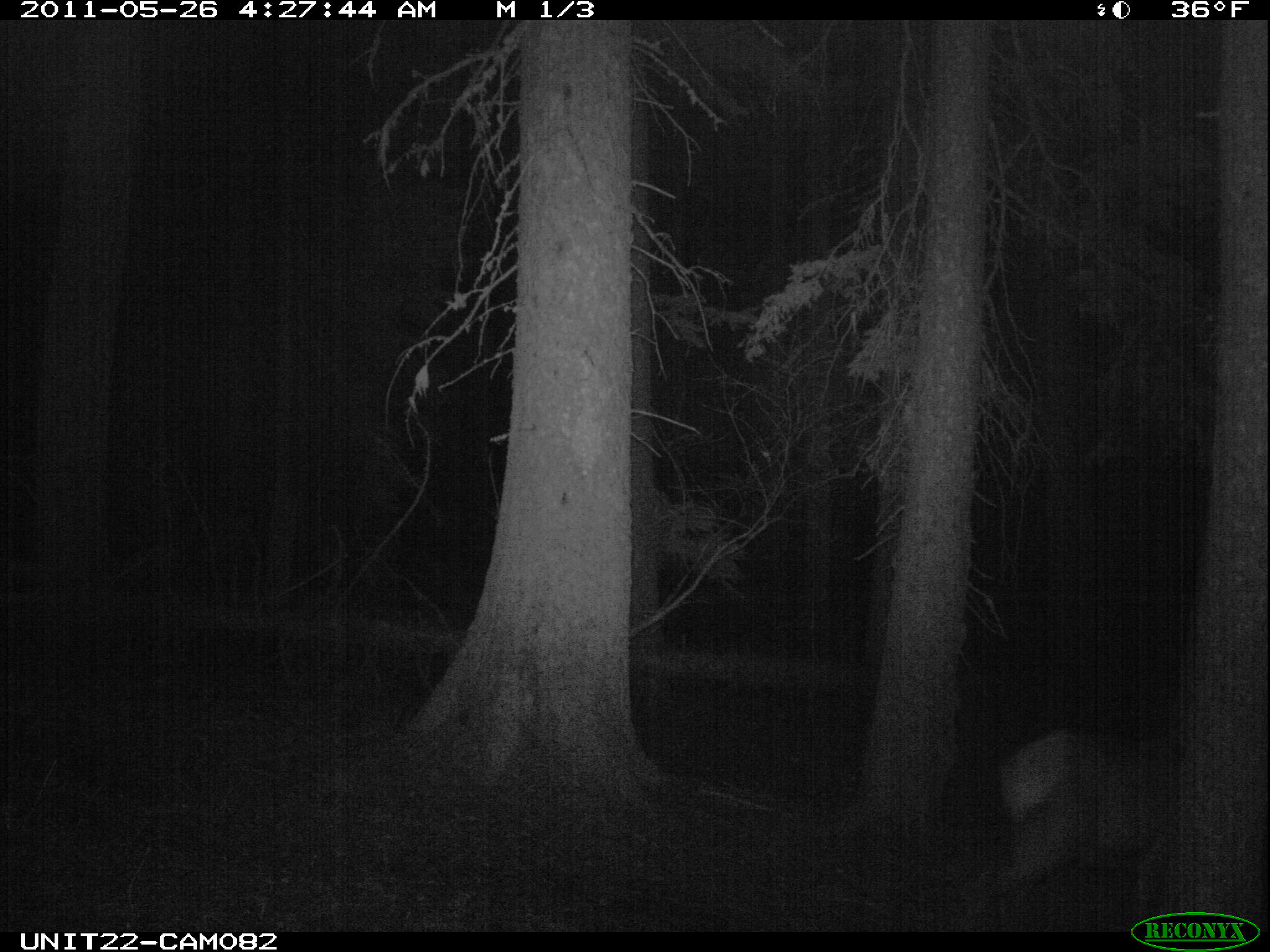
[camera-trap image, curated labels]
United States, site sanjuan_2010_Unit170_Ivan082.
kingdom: Animalia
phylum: Chordata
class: Mammalia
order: Artiodactyla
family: Cervidae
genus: Cervus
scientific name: Cervus elaphus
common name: red deer